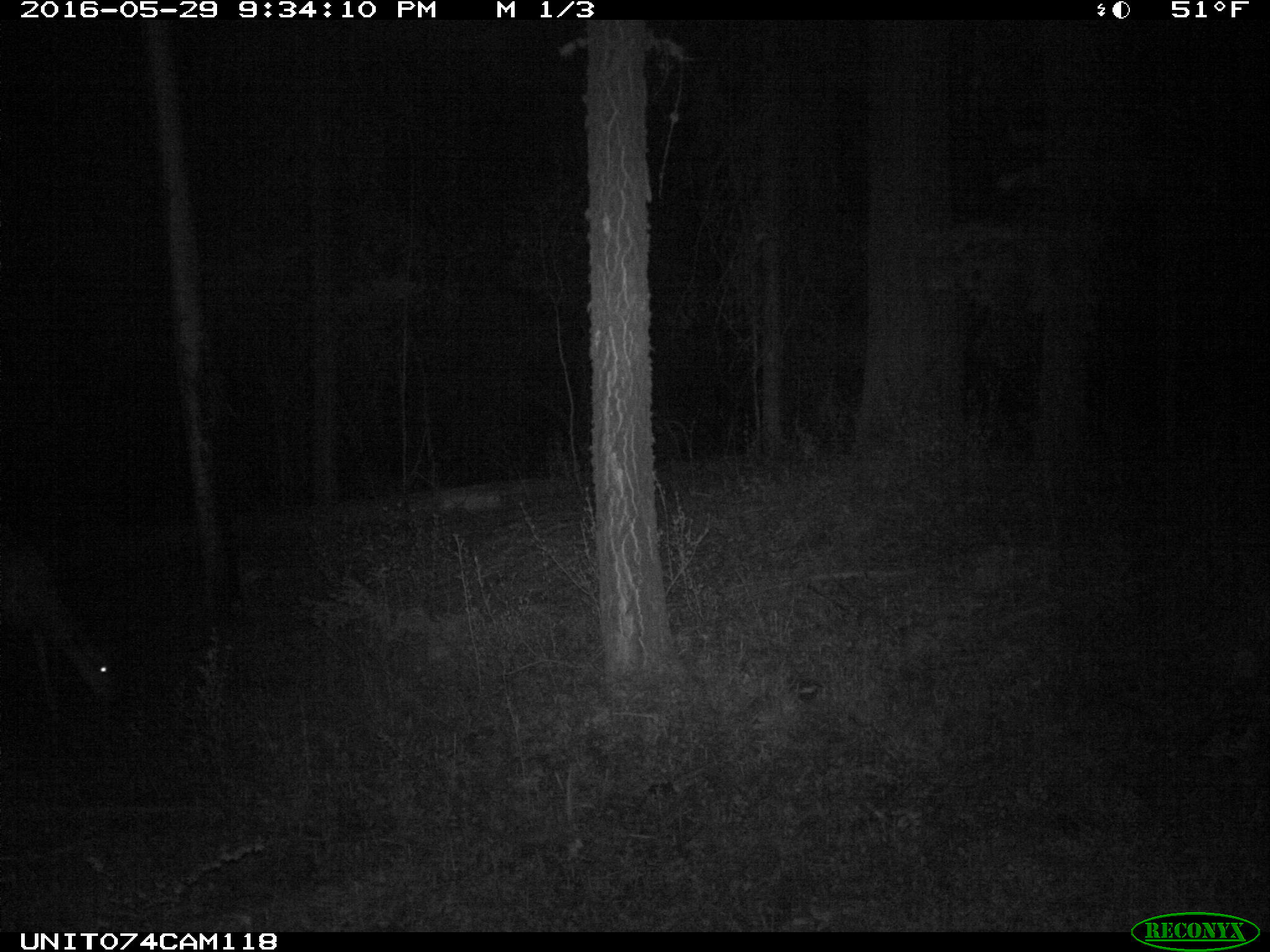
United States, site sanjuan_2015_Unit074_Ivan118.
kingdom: Animalia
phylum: Chordata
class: Mammalia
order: Artiodactyla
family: Cervidae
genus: Odocoileus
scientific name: Odocoileus hemionus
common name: mule deer